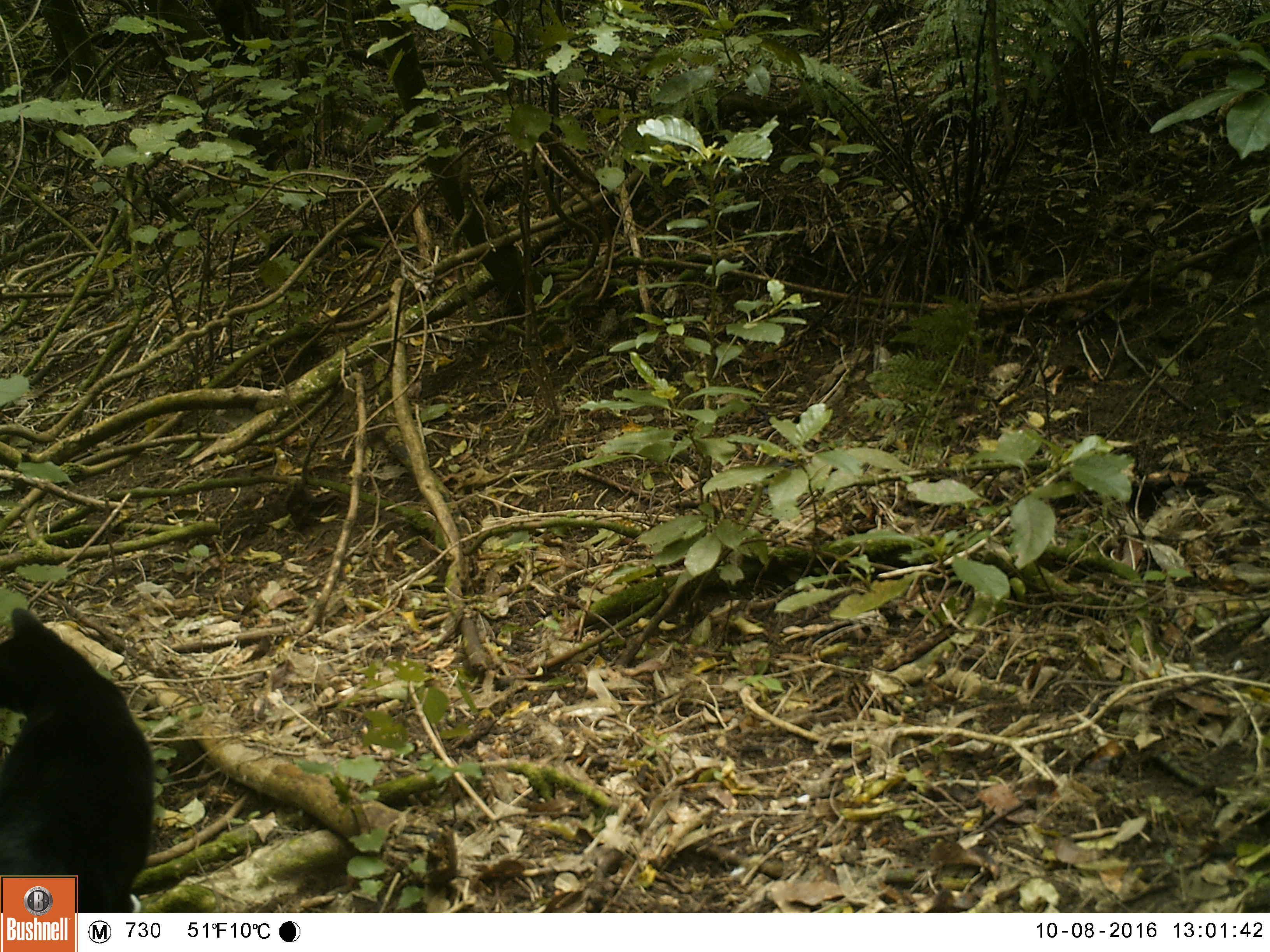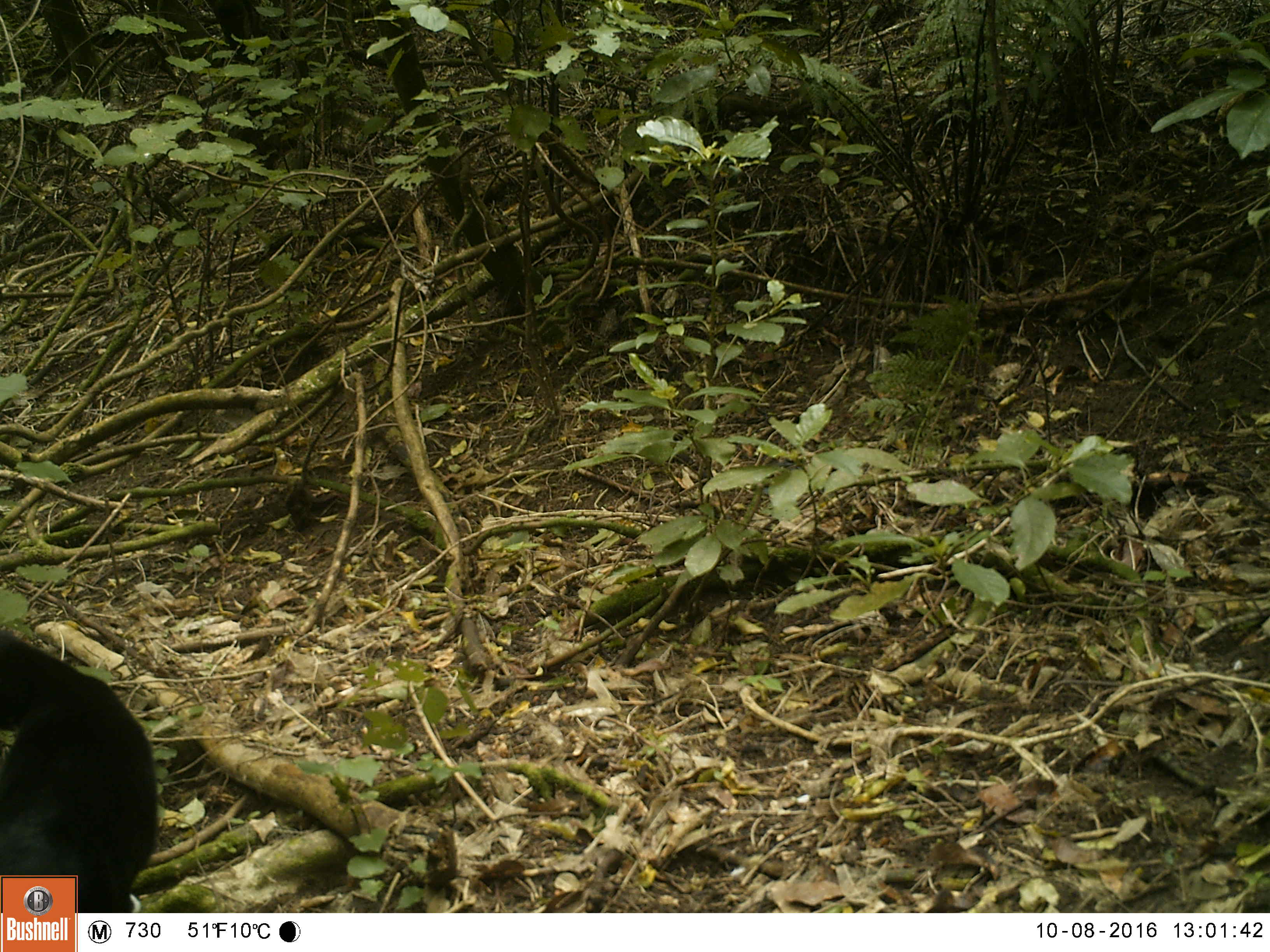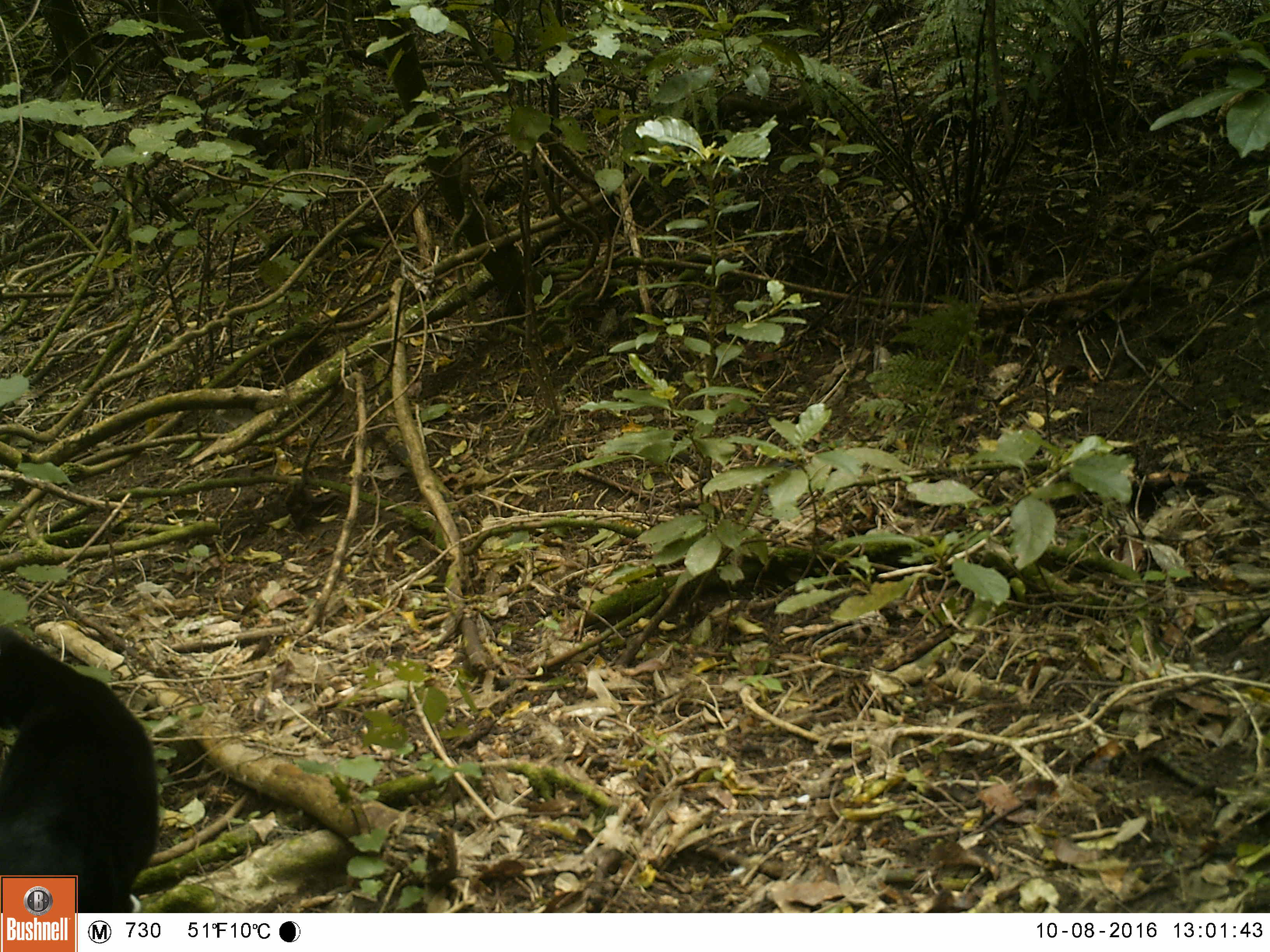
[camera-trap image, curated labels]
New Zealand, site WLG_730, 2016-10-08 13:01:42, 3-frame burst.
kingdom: Animalia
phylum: Chordata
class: Mammalia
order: Carnivora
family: Felidae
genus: Felis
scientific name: Felis catus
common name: domestic cat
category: cat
Cat (domestic cat) (Felis catus).